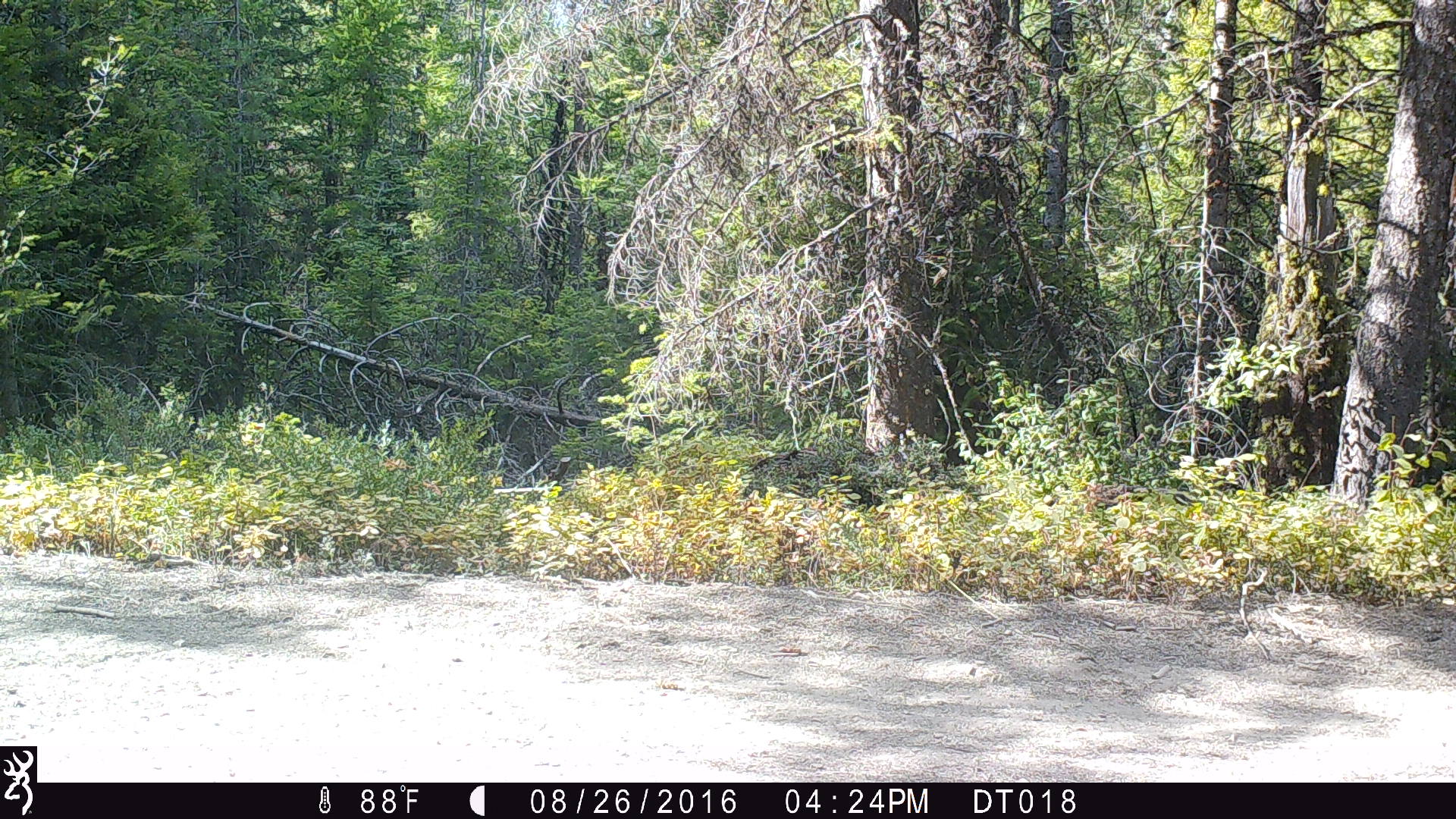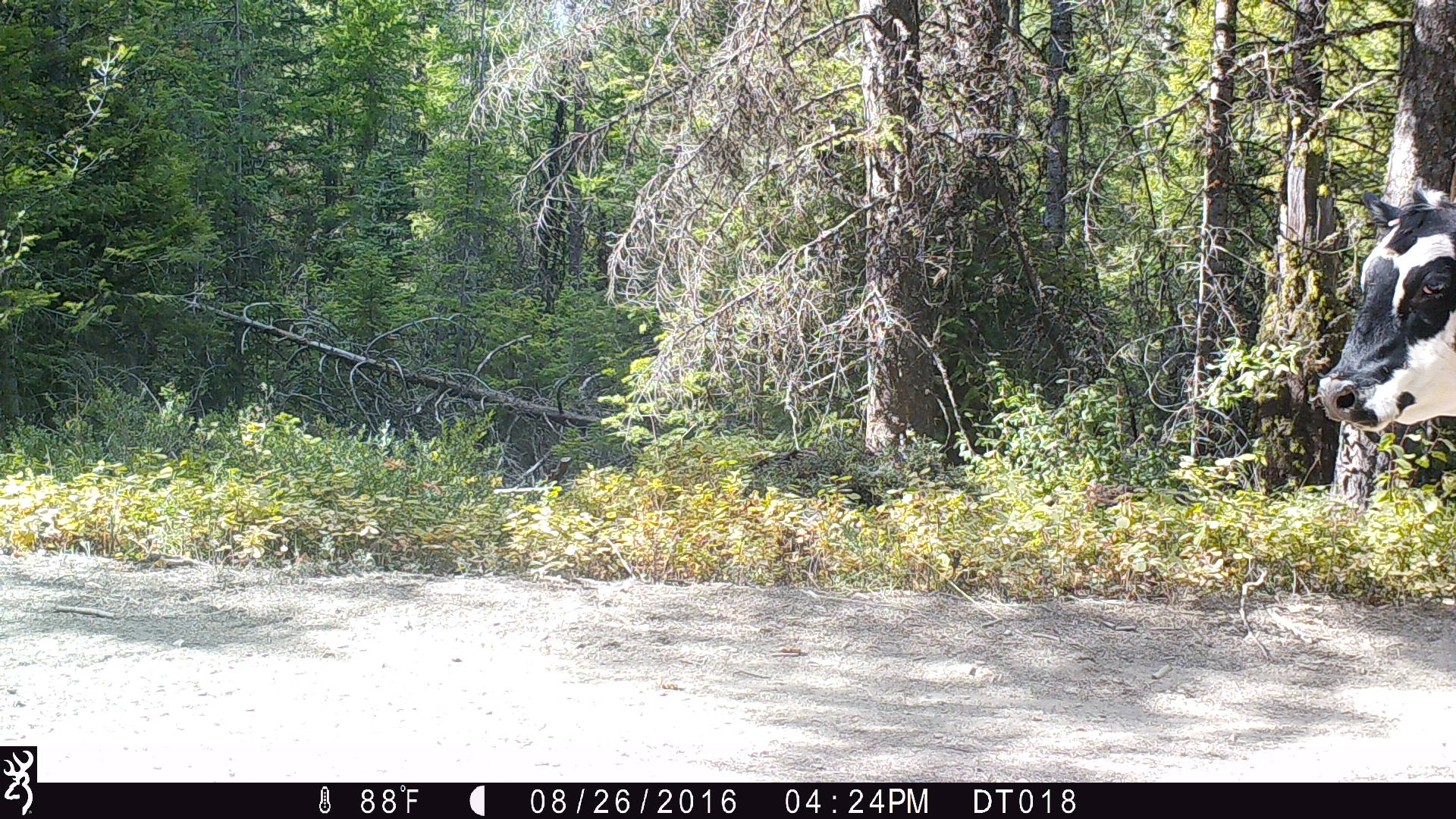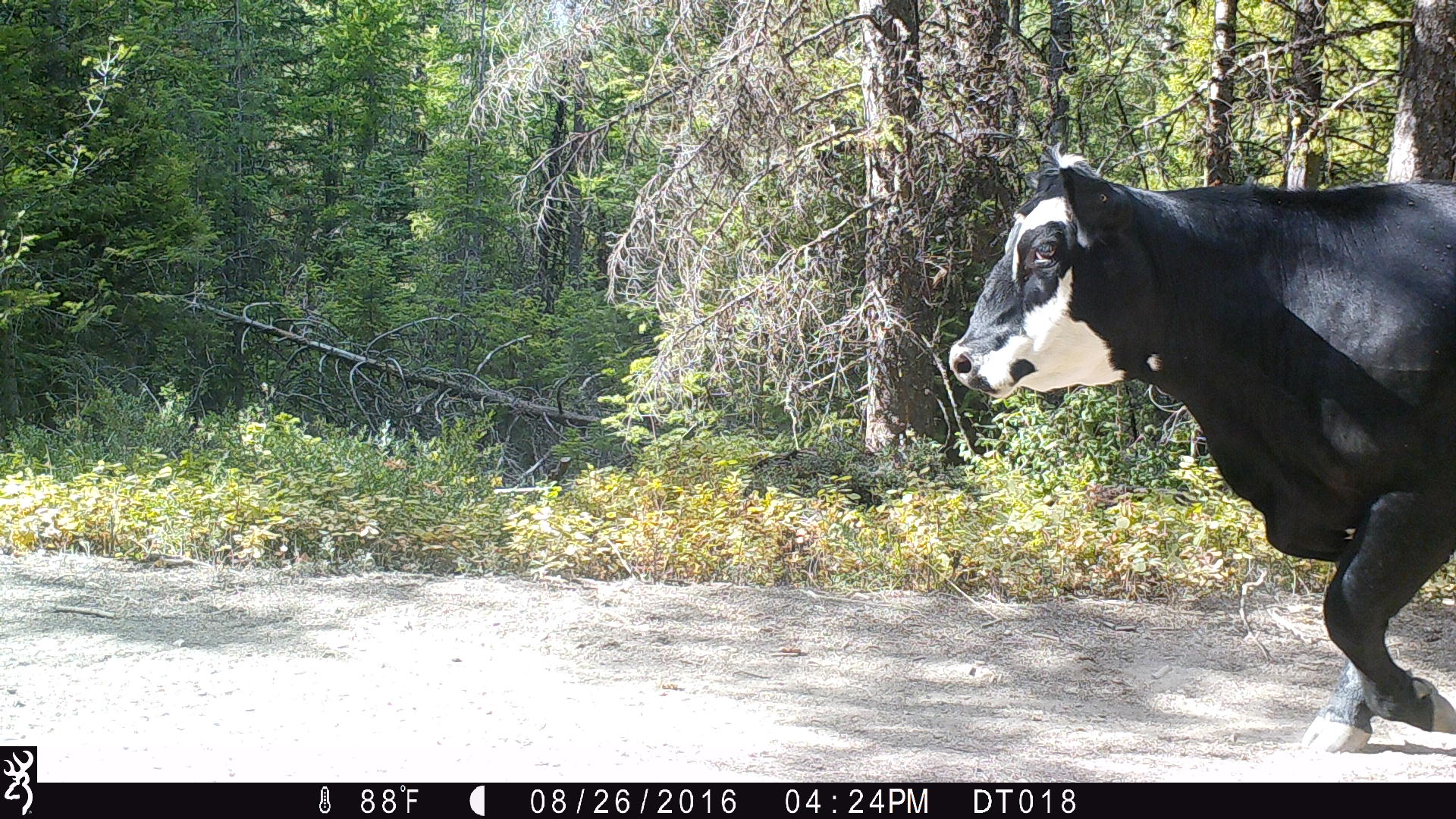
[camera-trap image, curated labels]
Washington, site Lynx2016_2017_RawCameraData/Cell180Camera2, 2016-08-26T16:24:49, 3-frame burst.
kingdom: Animalia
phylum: Chordata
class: Mammalia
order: Artiodactyla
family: Bovidae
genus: Bos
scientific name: Bos taurus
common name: domestic cattle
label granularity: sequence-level